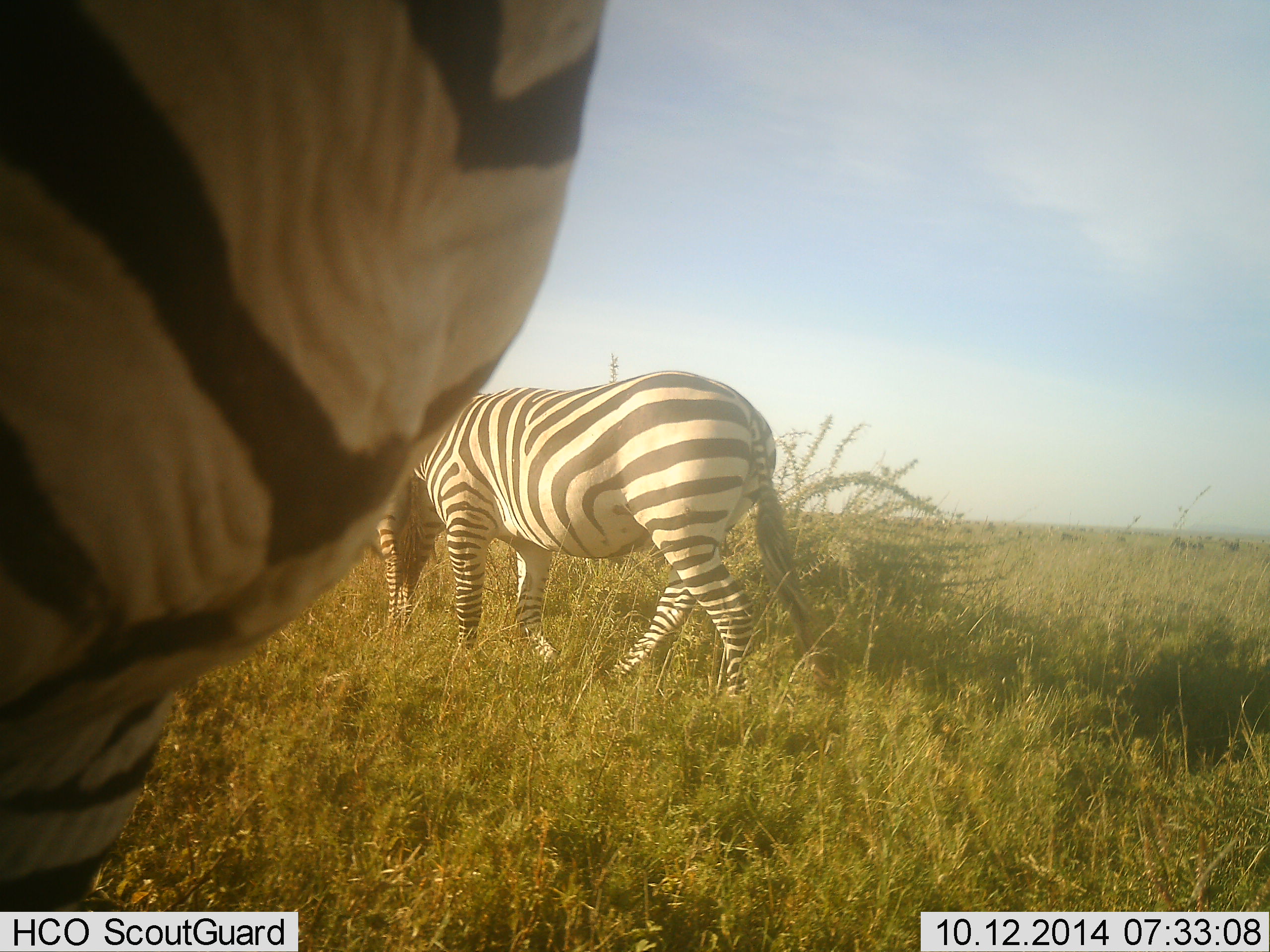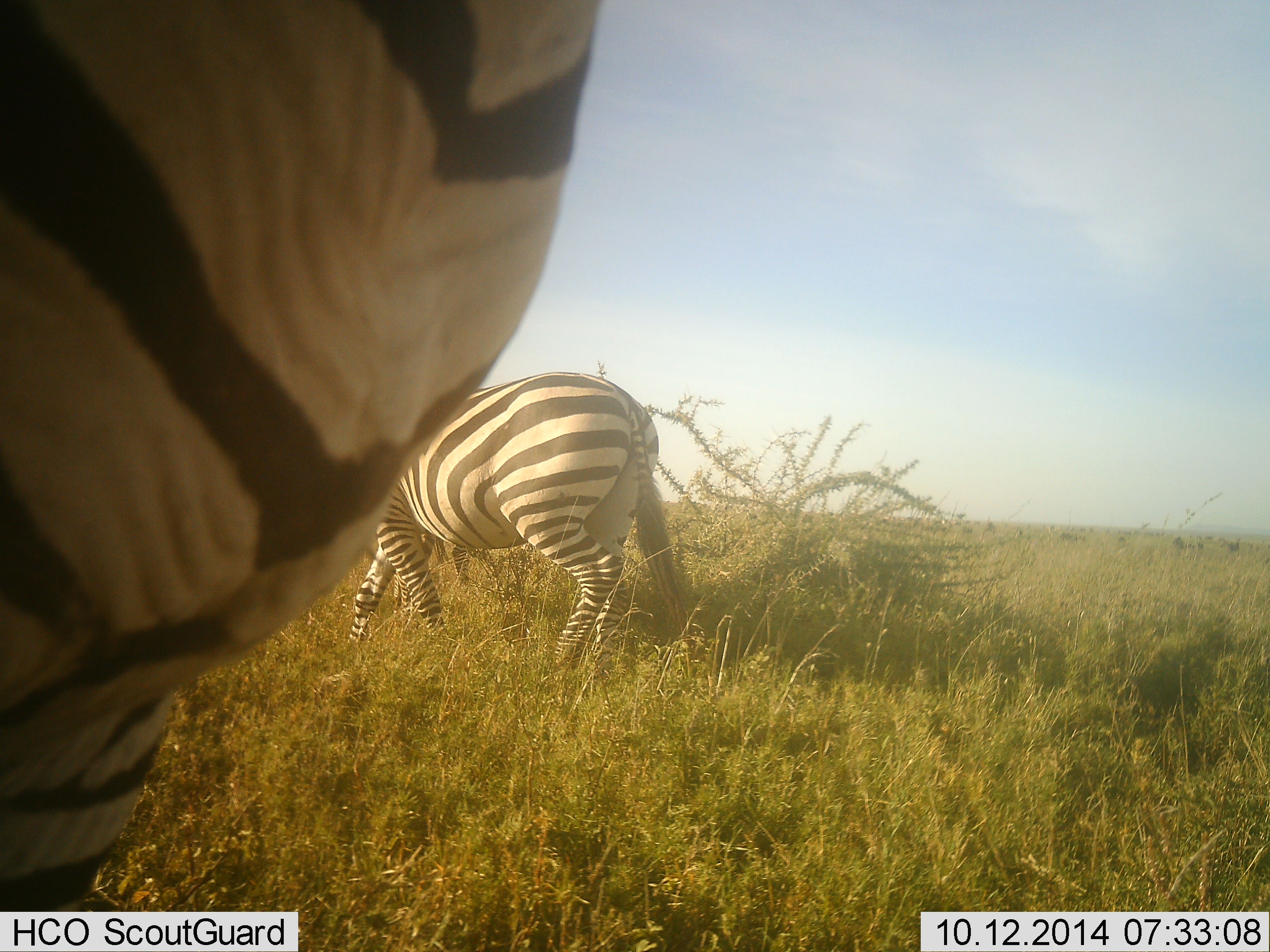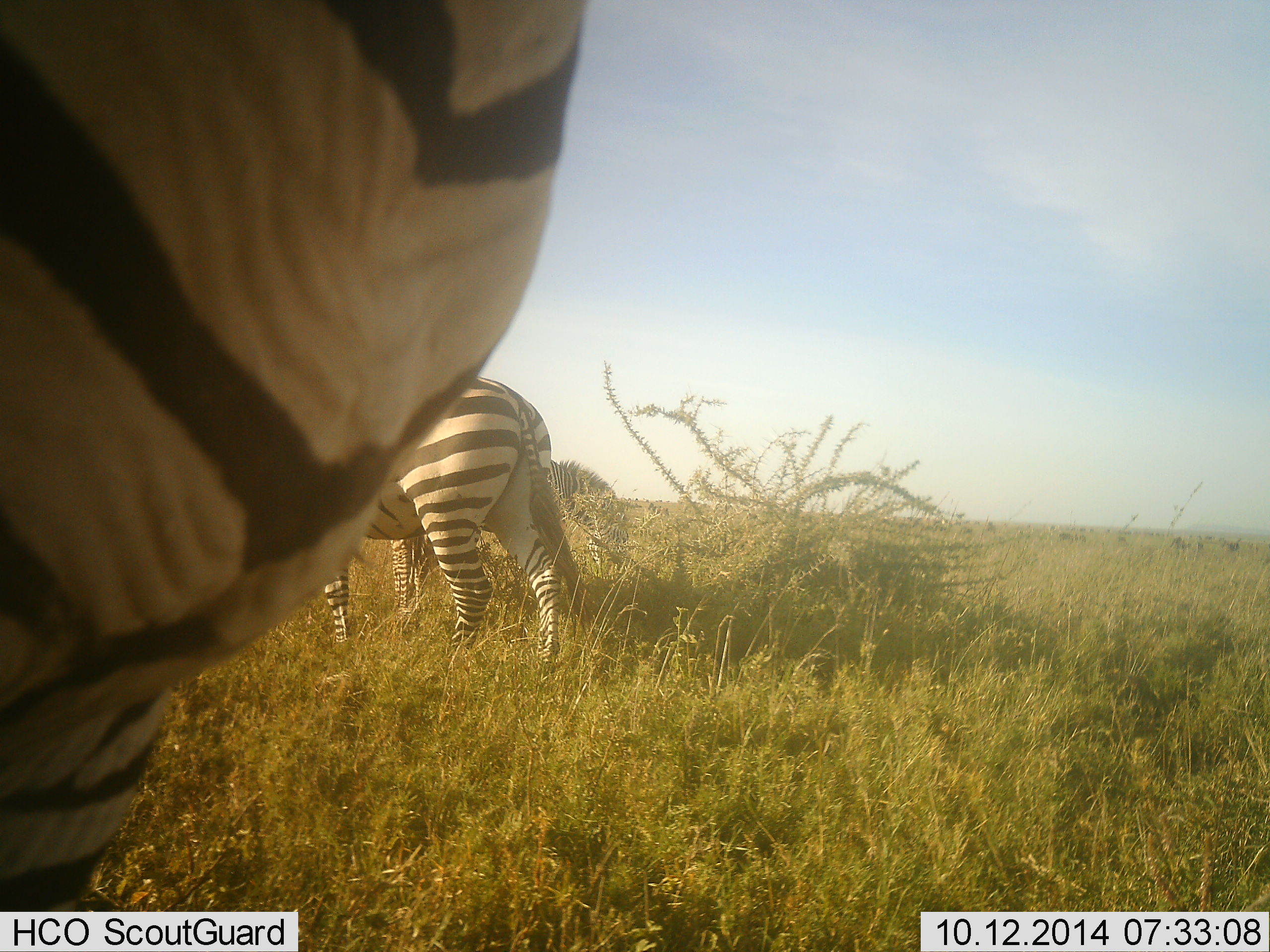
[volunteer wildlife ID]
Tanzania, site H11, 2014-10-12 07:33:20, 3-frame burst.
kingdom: Animalia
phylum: Chordata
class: Mammalia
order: Perissodactyla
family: Equidae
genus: Equus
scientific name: Equus quagga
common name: plains zebra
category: zebra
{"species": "zebra (plains zebra) (Equus quagga)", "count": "3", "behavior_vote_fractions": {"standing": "90%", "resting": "0%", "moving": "90%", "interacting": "0%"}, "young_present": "0%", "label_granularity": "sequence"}